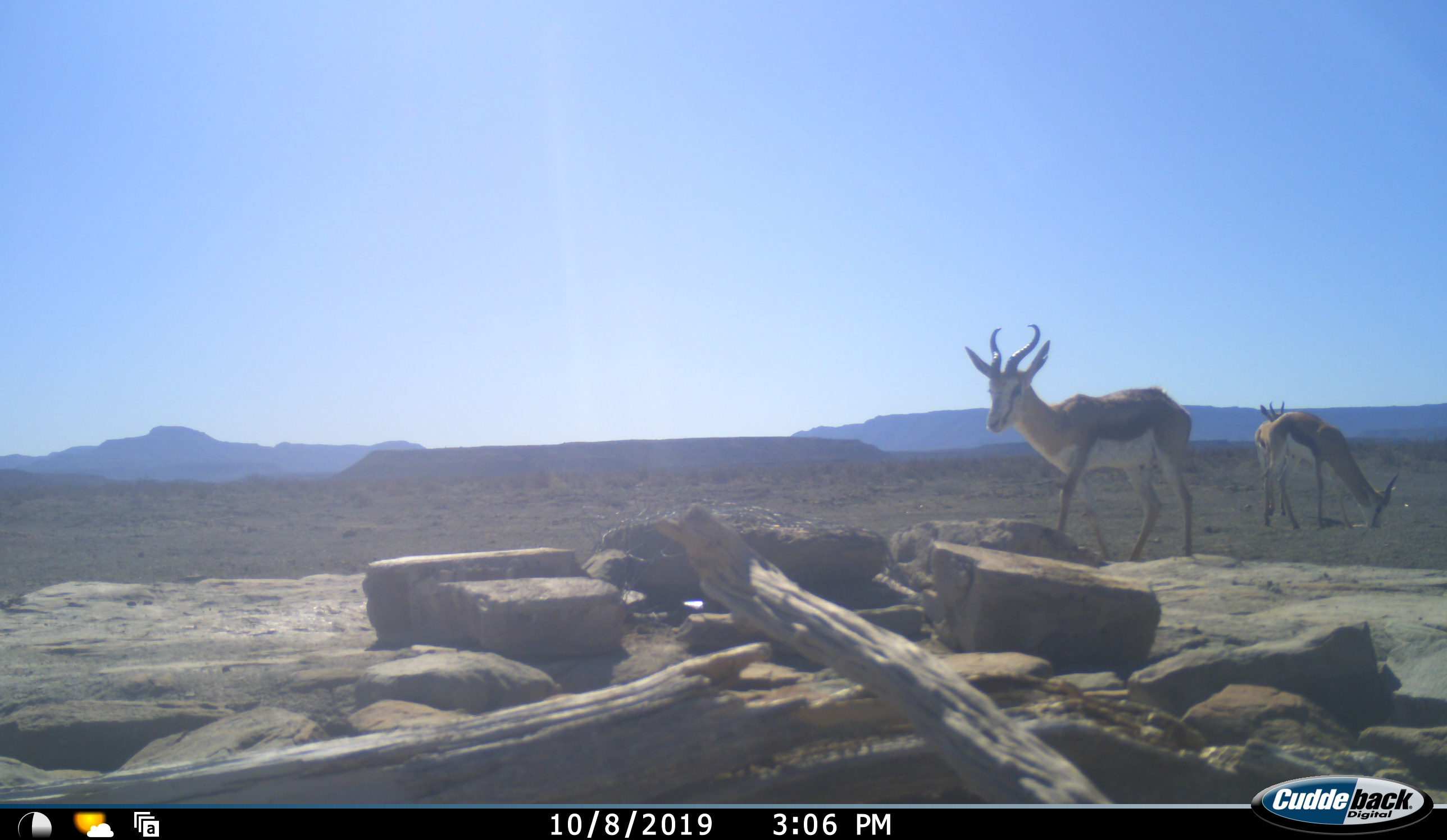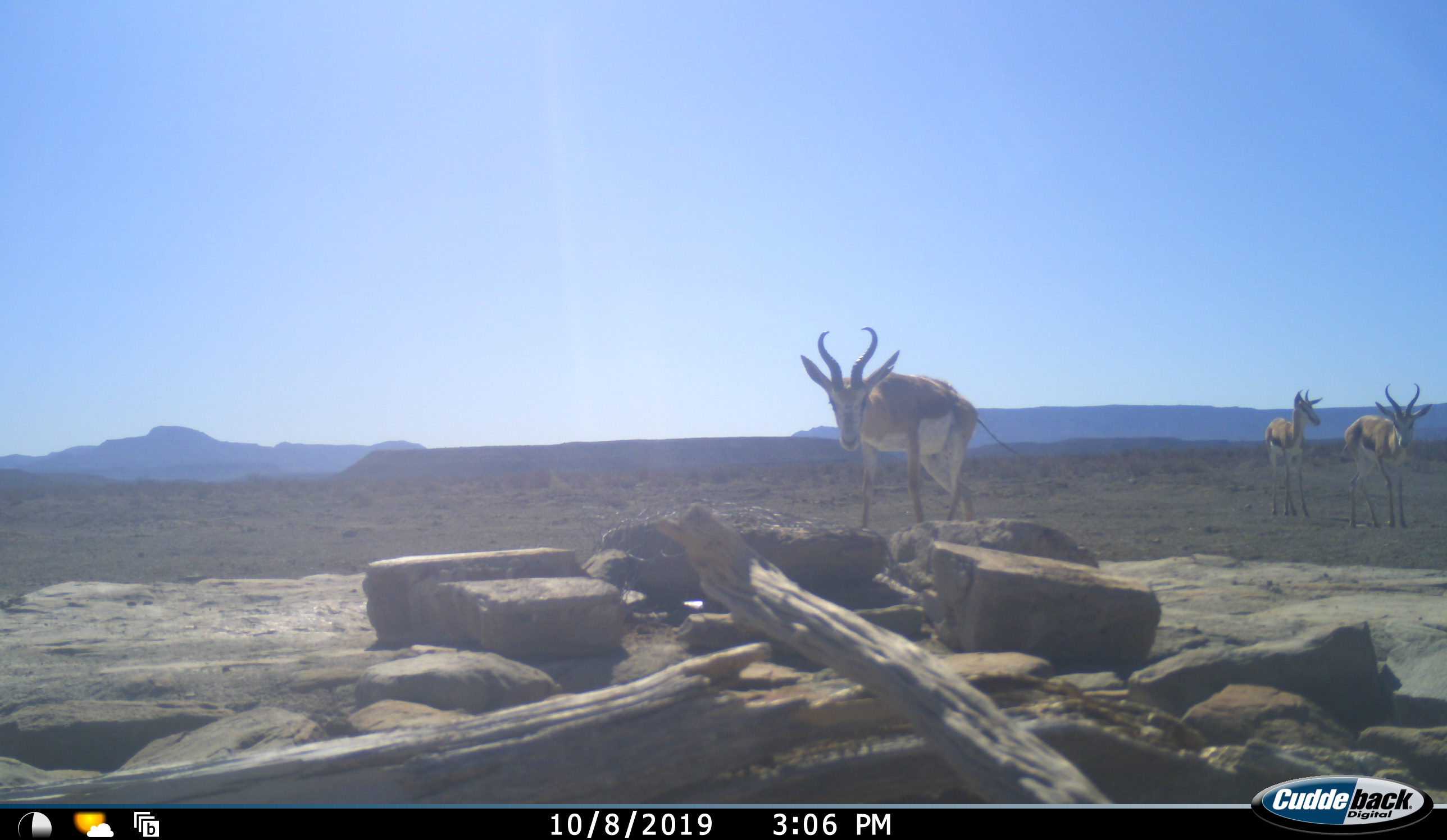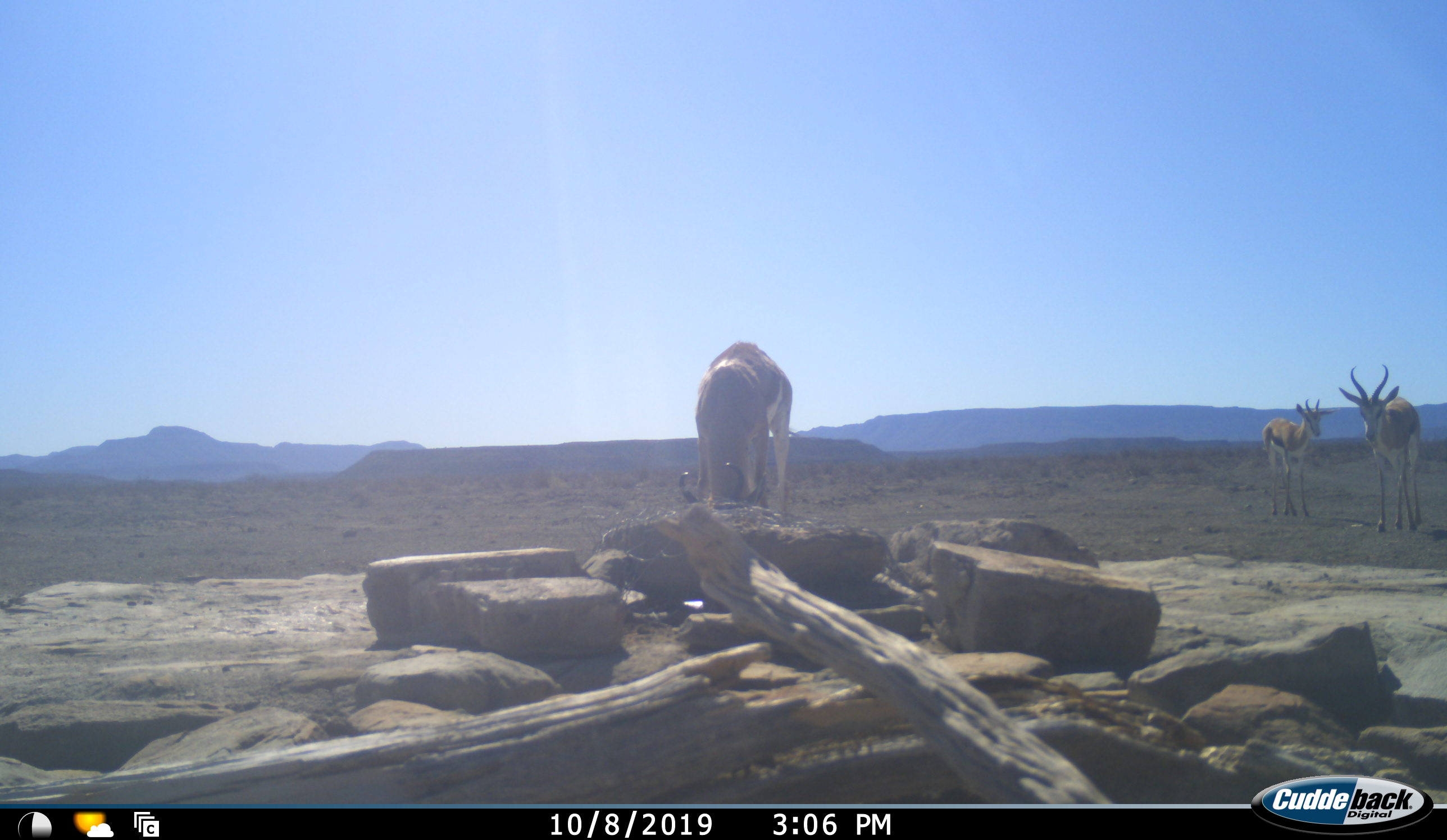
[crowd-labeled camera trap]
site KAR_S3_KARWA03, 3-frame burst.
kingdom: Animalia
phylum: Chordata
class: Mammalia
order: Artiodactyla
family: Bovidae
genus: Antidorcas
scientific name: Antidorcas marsupialis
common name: springbok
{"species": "springbok (Antidorcas marsupialis)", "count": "3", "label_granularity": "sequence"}